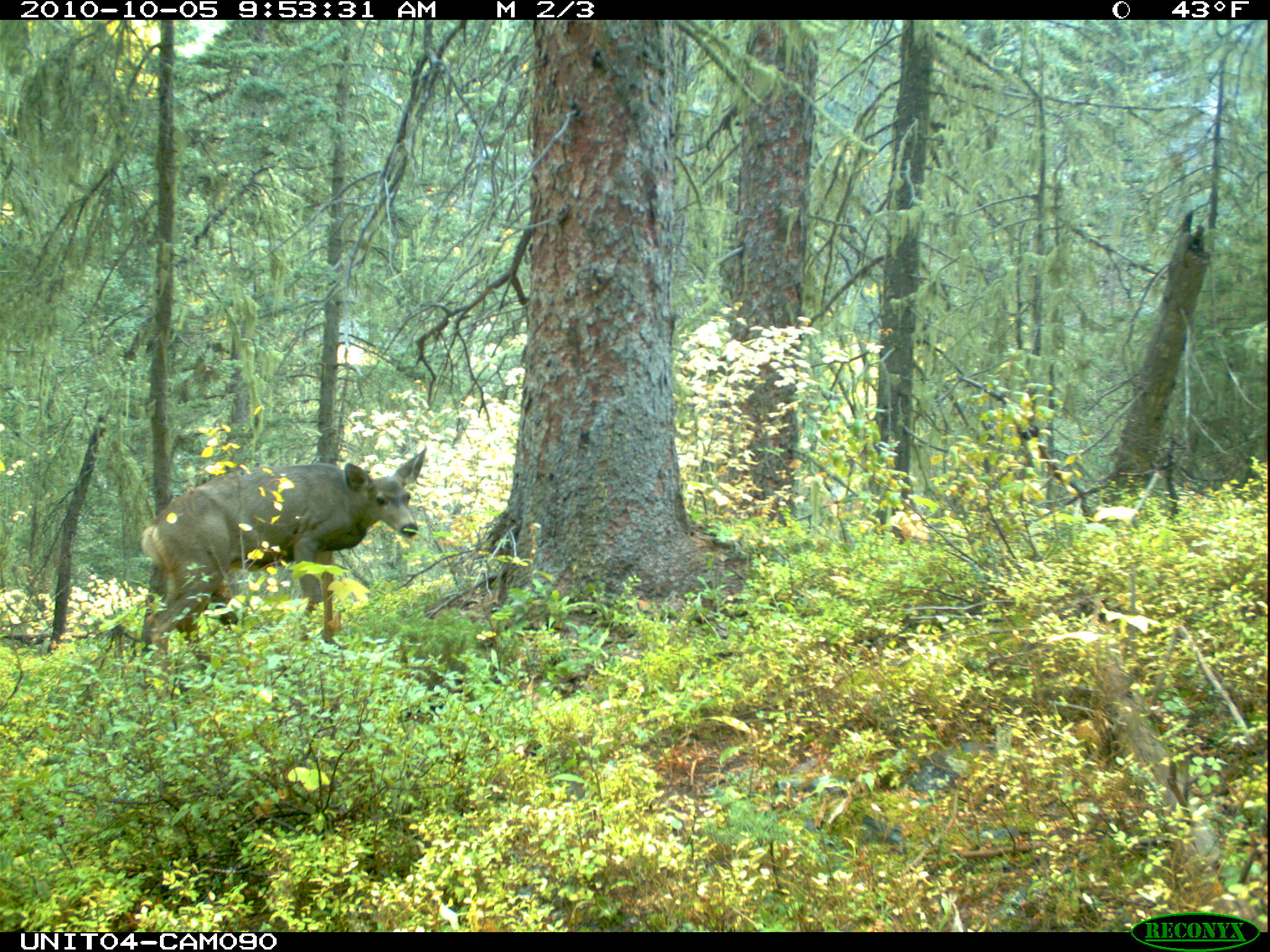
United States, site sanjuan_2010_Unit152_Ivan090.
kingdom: Animalia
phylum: Chordata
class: Mammalia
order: Artiodactyla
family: Cervidae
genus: Odocoileus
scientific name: Odocoileus hemionus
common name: mule deer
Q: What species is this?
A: Odocoileus hemionus (mule deer).